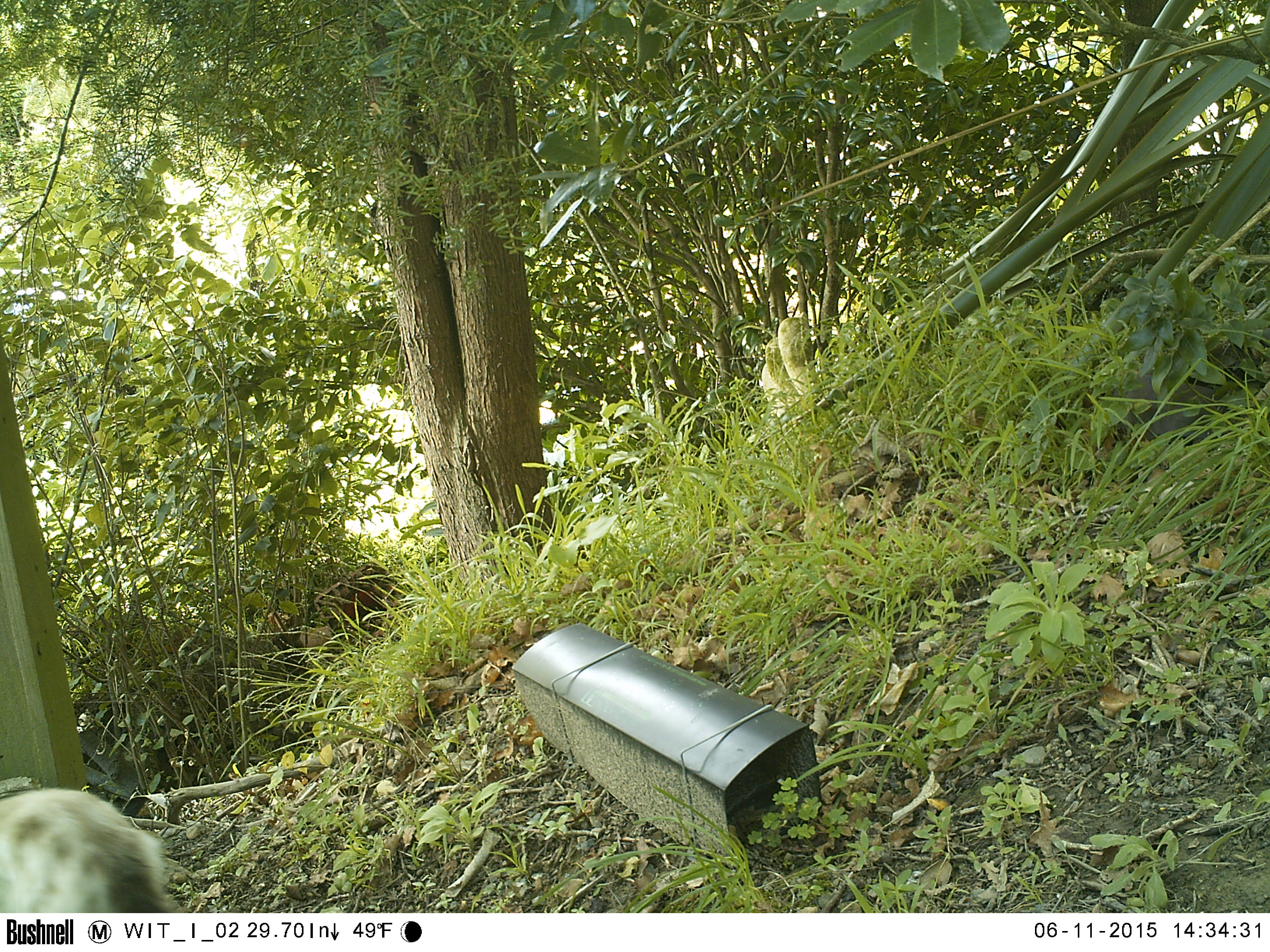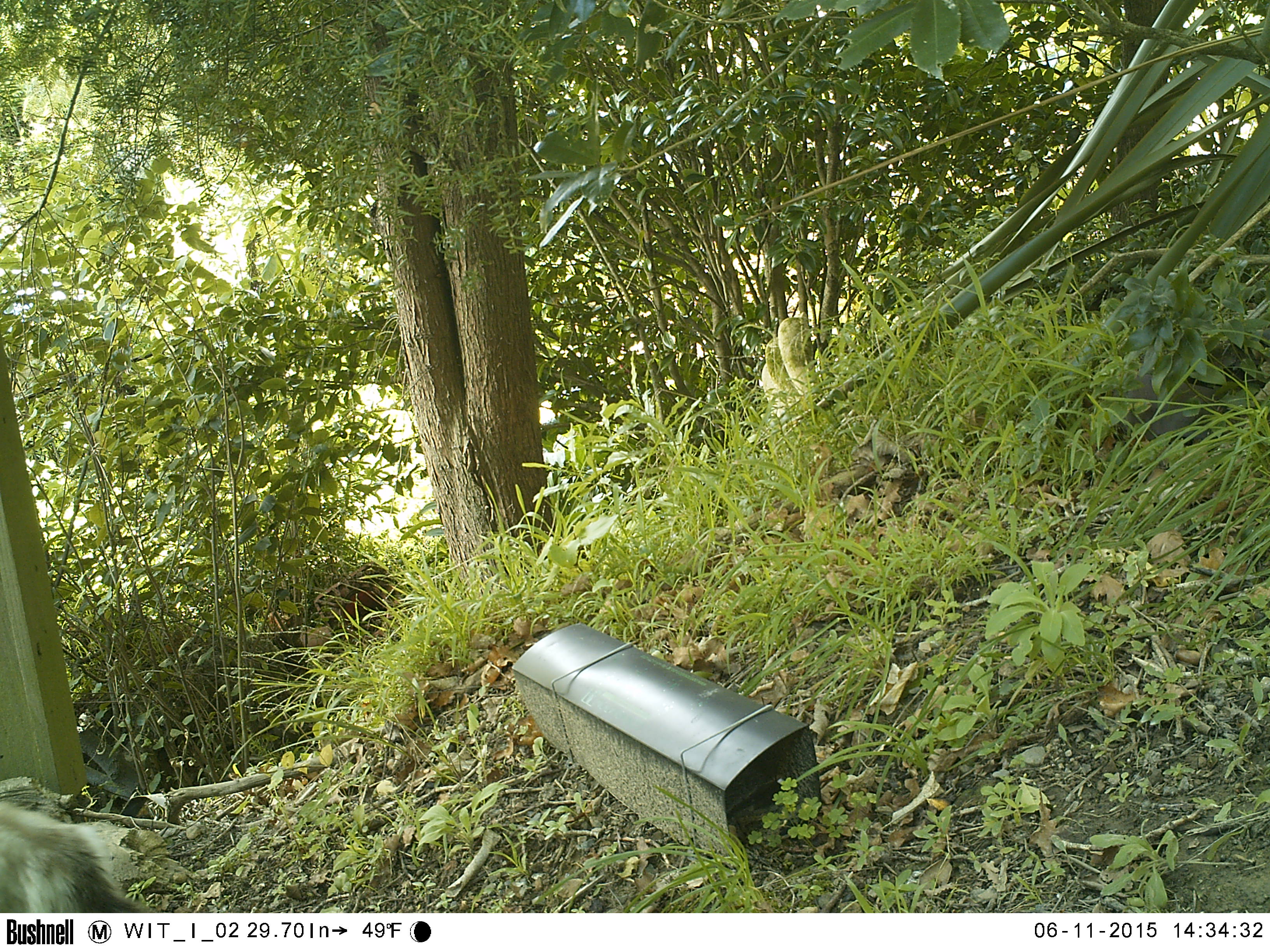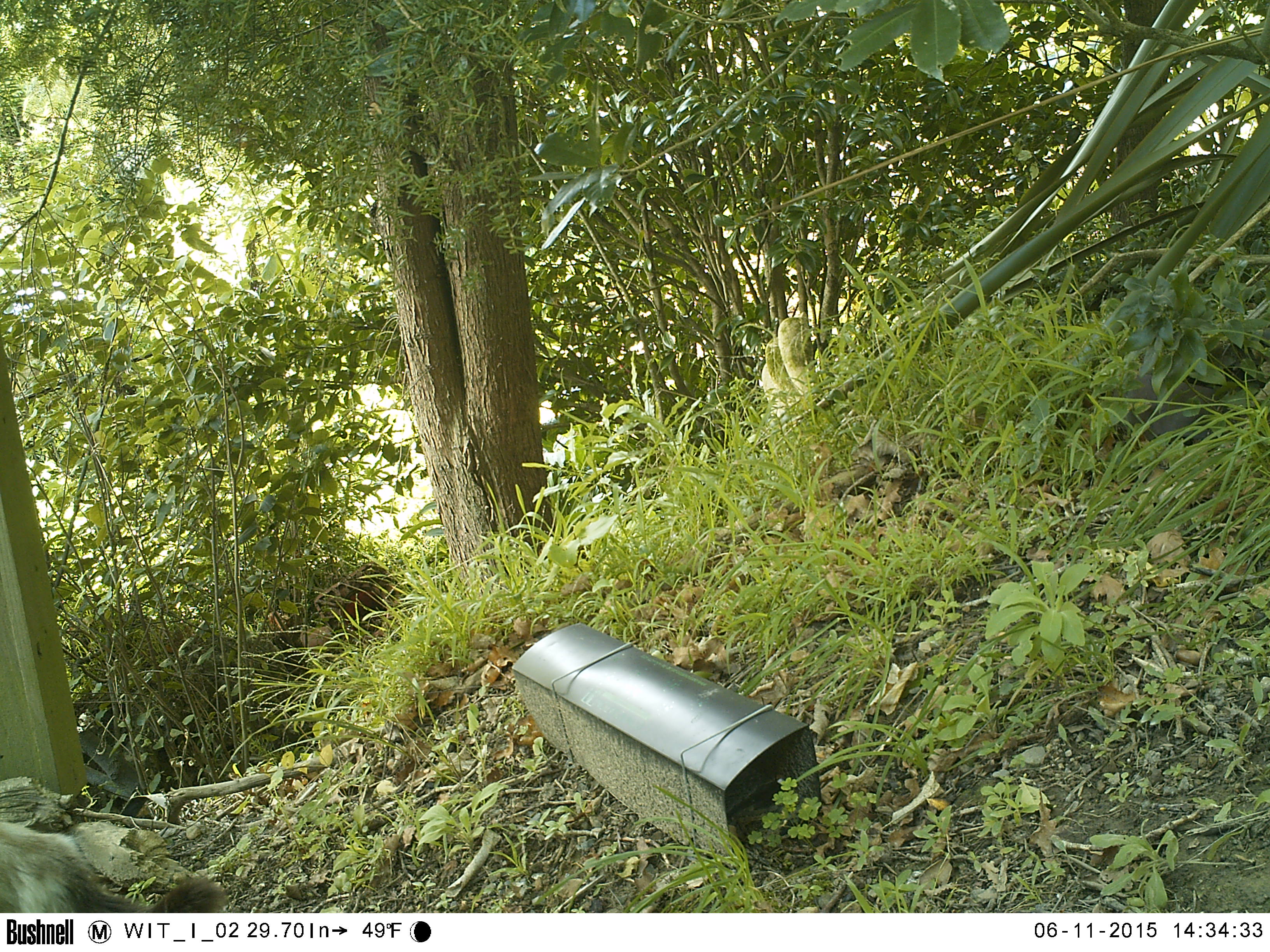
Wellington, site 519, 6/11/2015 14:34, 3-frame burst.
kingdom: Animalia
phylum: Chordata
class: Mammalia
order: Carnivora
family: Felidae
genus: Felis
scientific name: Felis catus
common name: cat